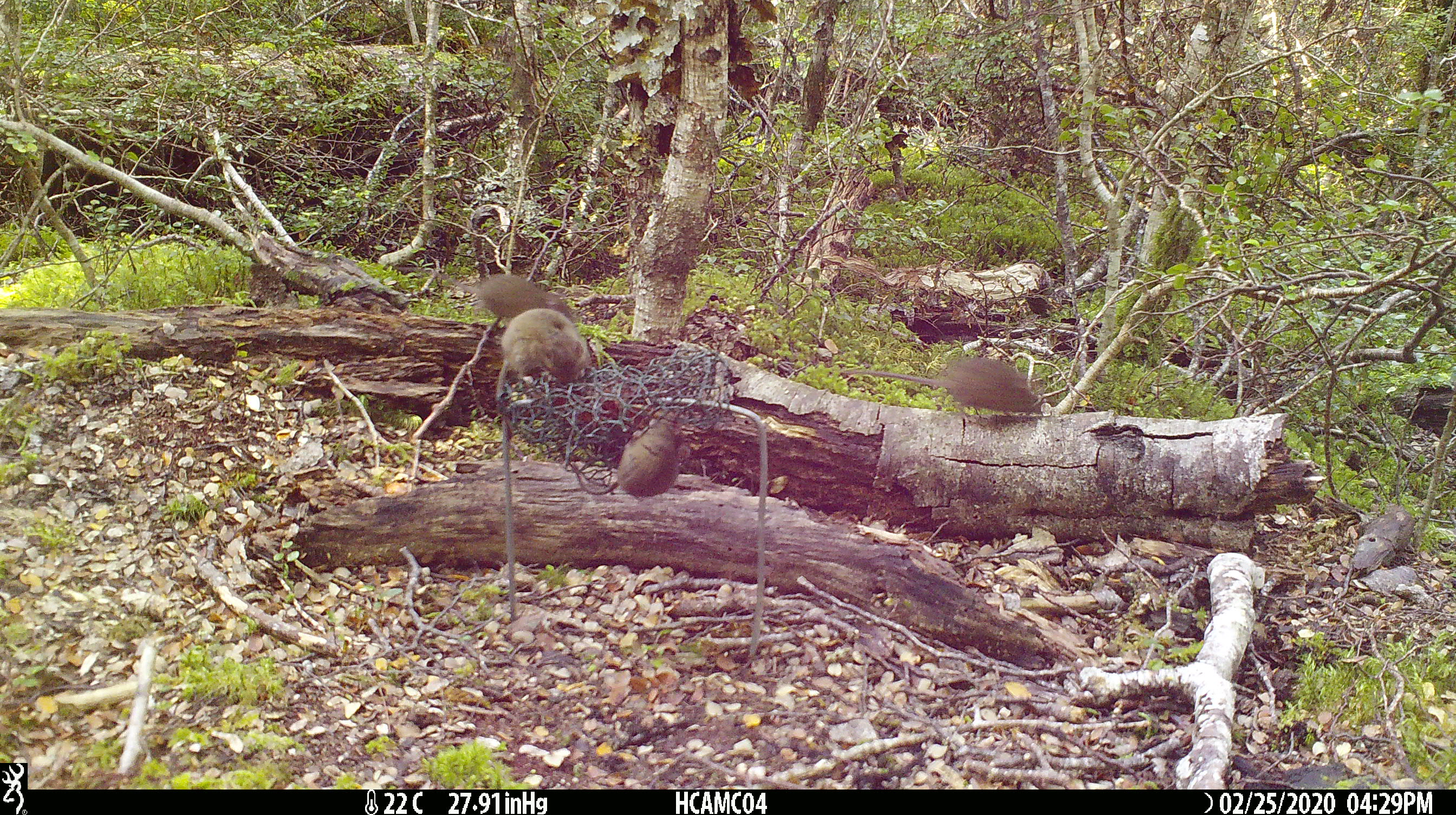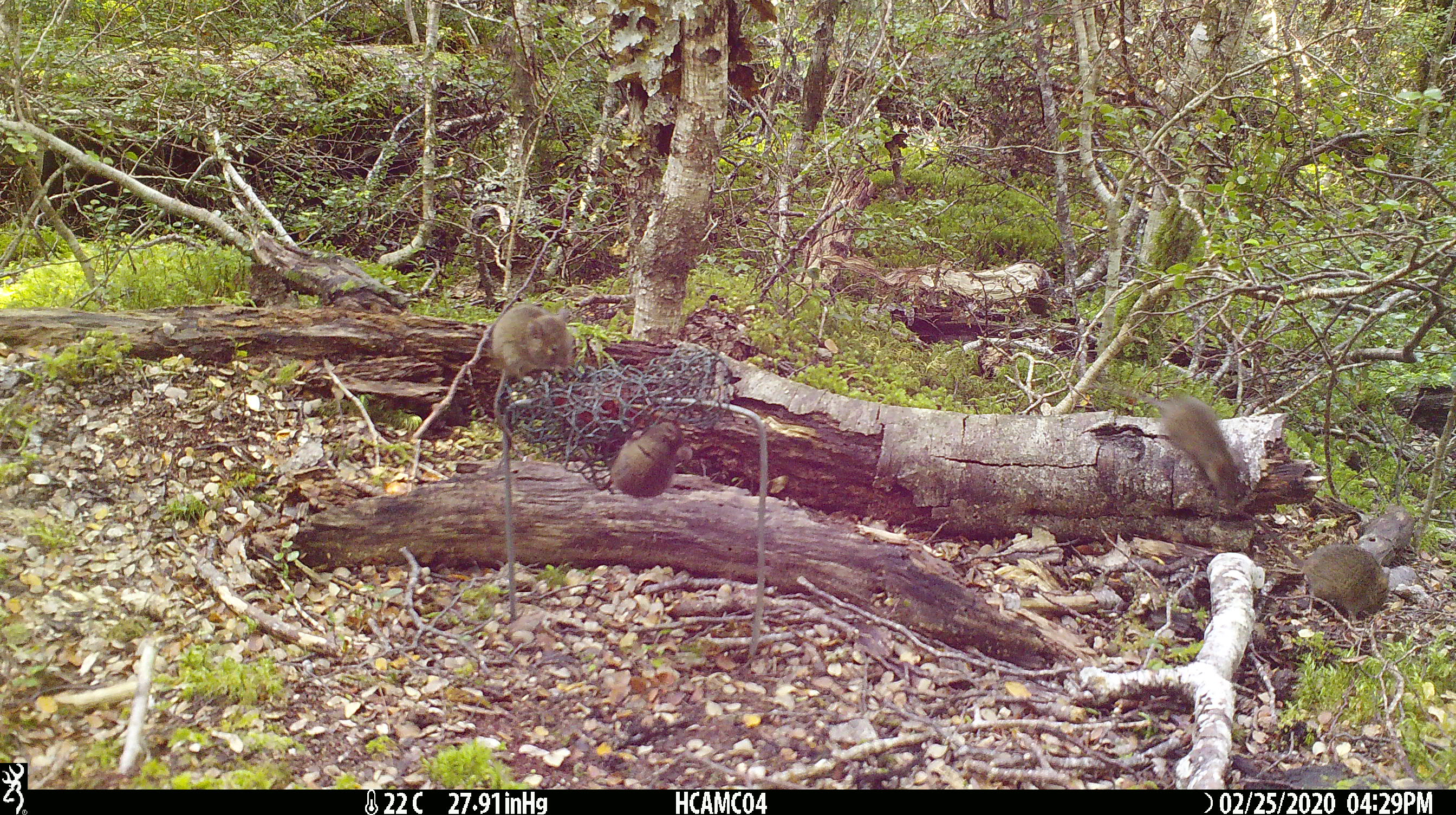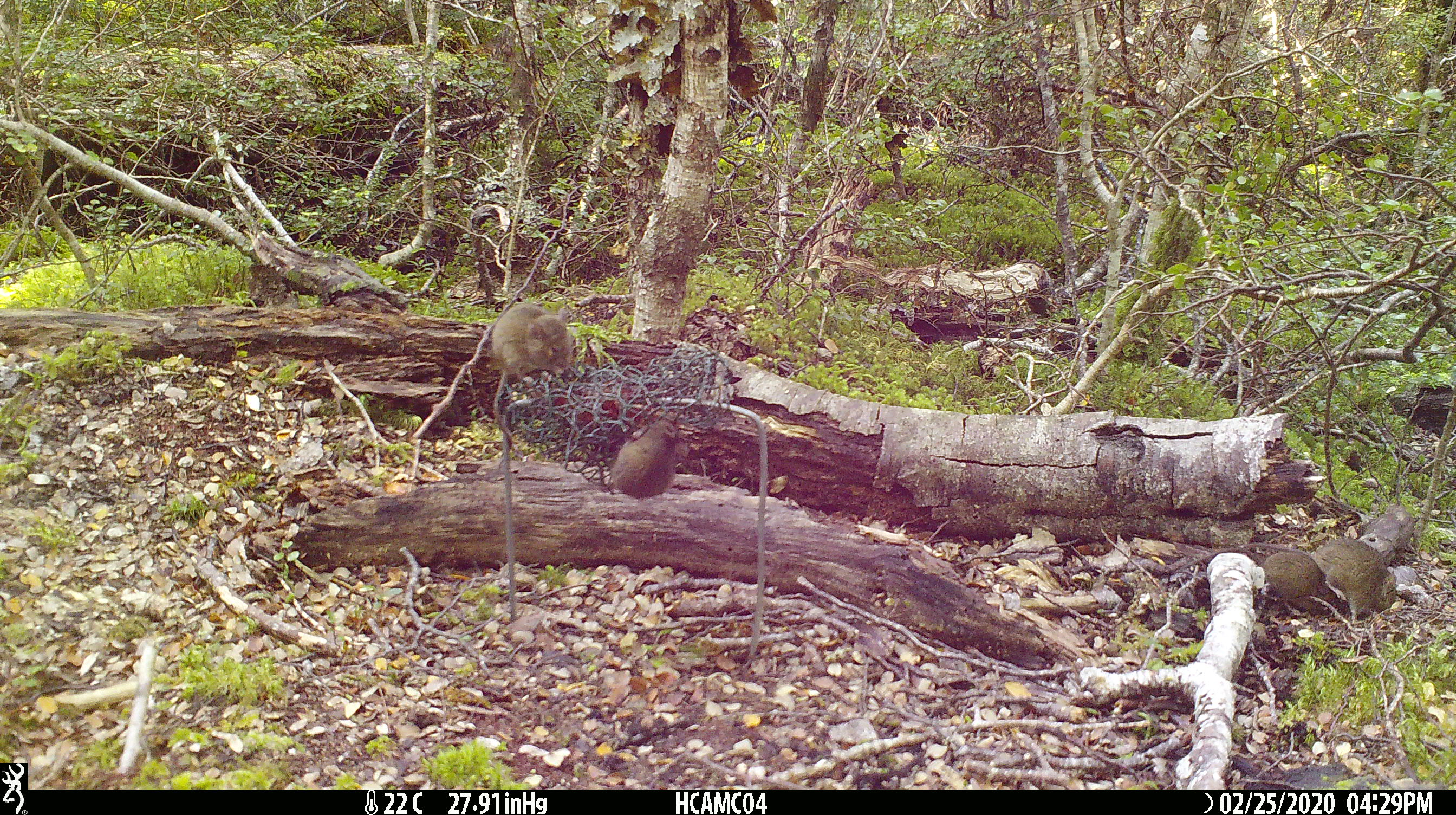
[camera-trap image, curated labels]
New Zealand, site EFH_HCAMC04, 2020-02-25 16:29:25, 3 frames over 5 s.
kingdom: Animalia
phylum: Chordata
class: Mammalia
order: Rodentia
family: Muridae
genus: Mus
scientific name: Mus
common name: mouse